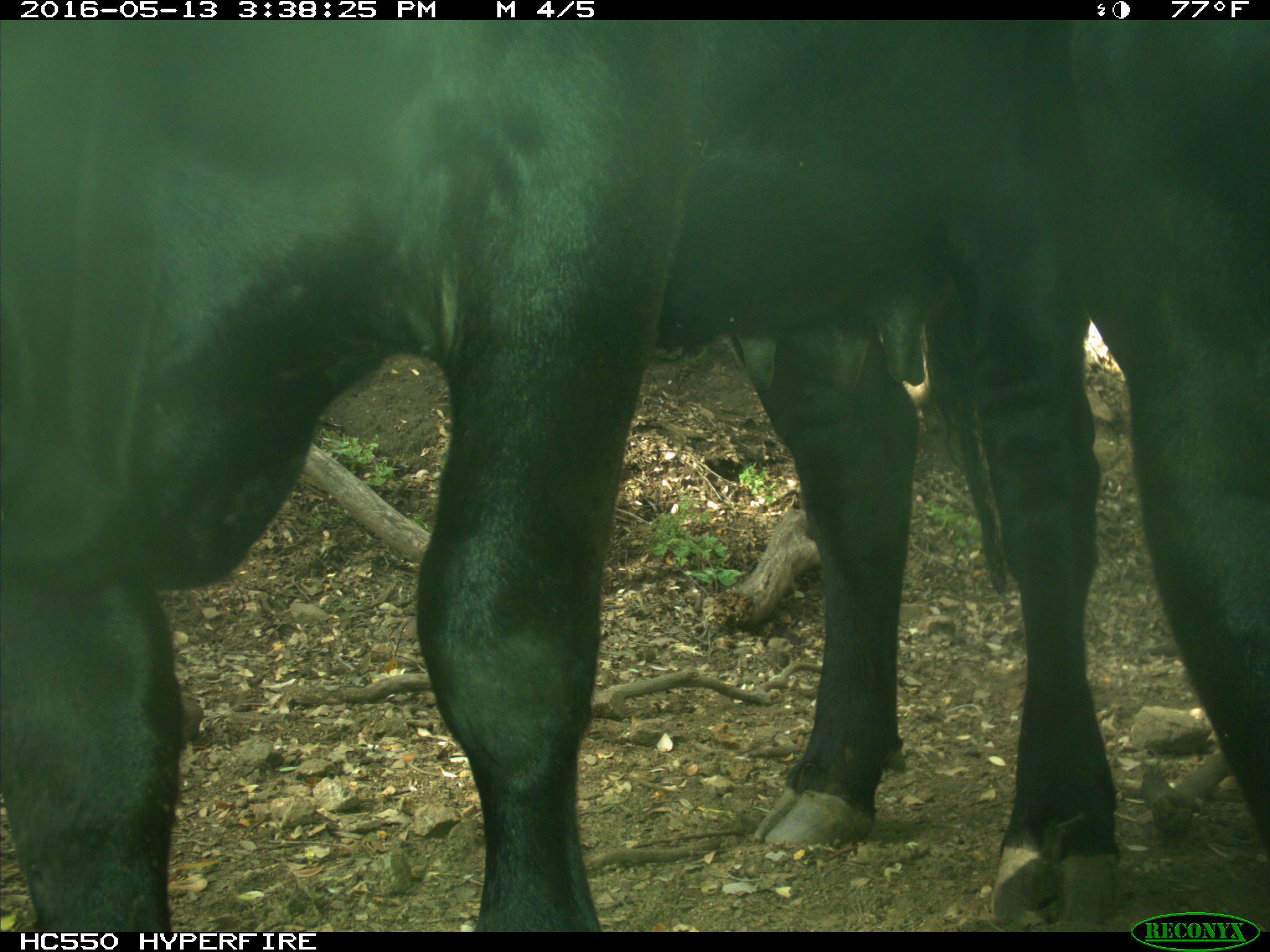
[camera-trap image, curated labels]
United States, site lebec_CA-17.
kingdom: Animalia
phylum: Chordata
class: Mammalia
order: Artiodactyla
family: Bovidae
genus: Bos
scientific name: Bos taurus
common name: domestic cow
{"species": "Bos taurus (domestic cow)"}